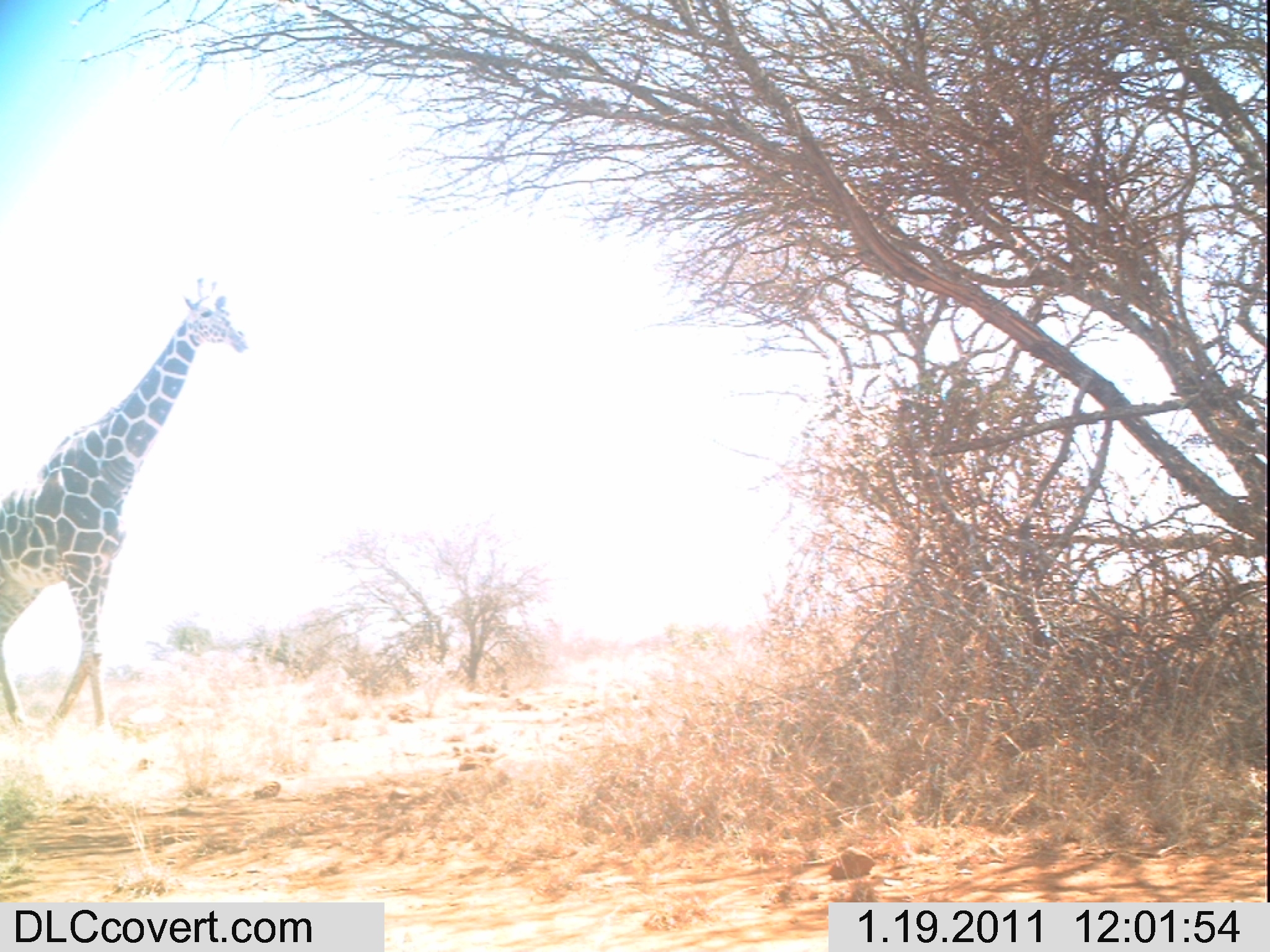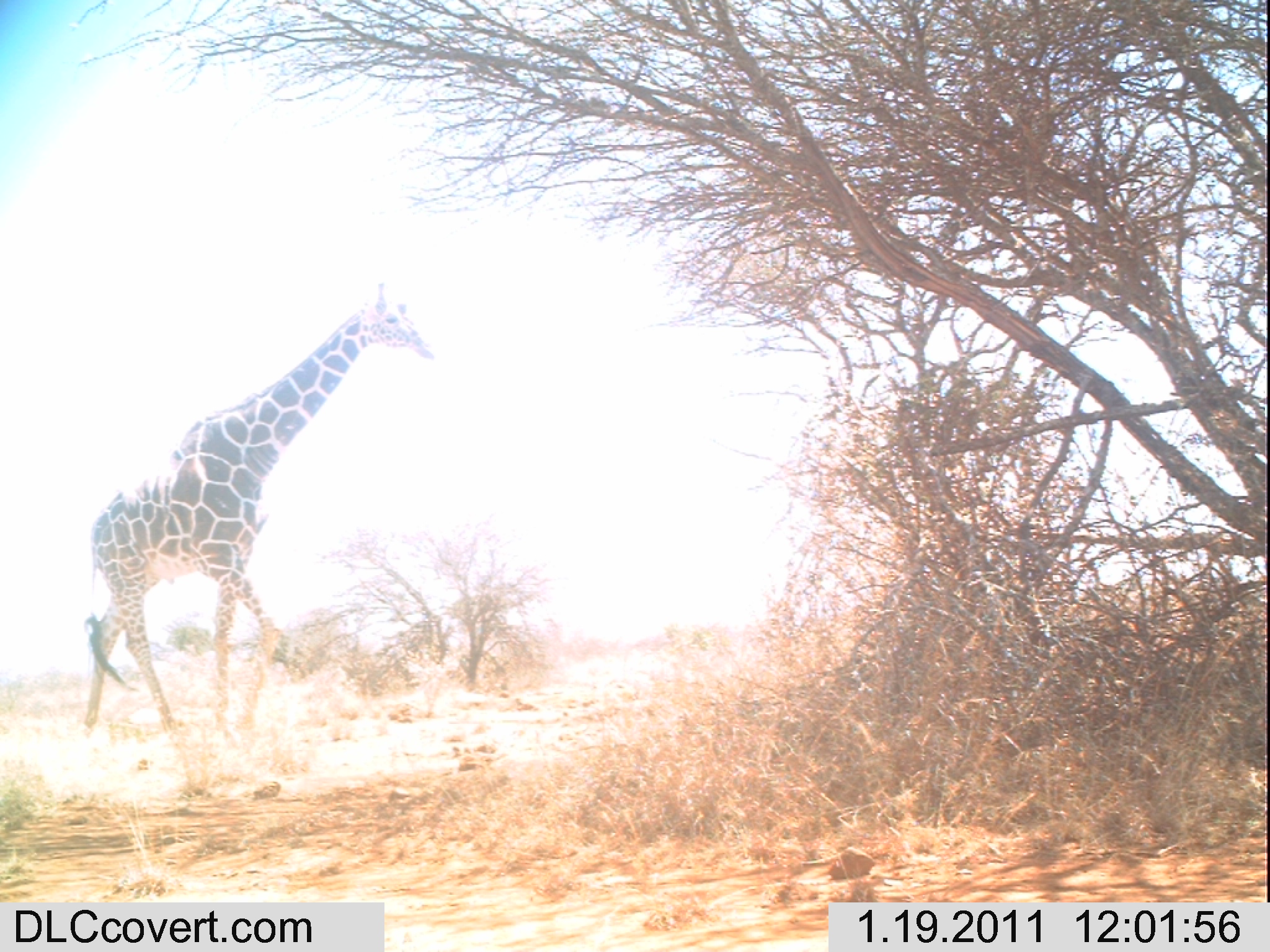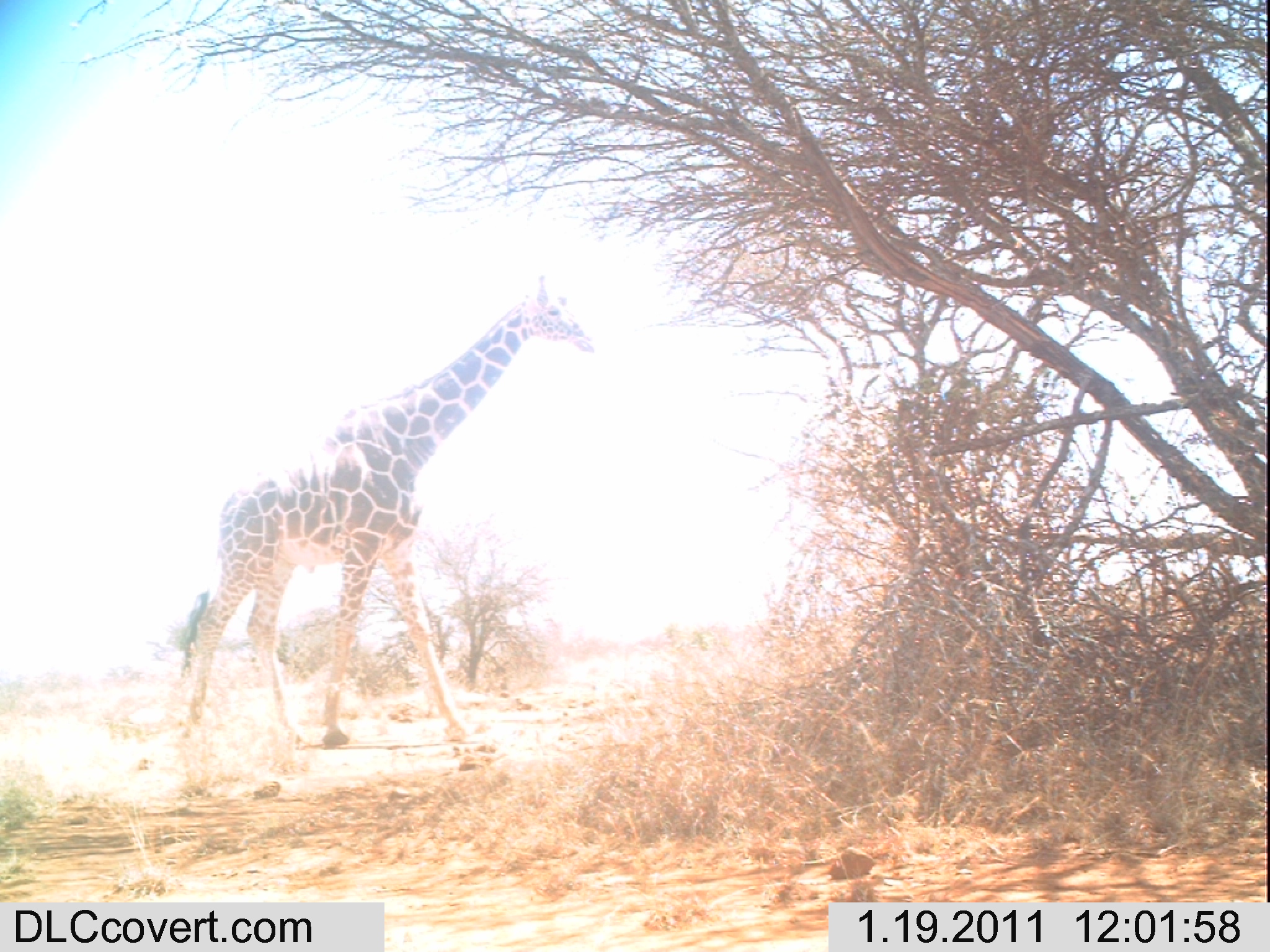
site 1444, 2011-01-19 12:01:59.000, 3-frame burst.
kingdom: Animalia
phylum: Chordata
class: Mammalia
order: Artiodactyla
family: Bovidae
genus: Madoqua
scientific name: Madoqua guentheri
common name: günther's dik-dik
Madoqua guentheri (günther's dik-dik), count 1.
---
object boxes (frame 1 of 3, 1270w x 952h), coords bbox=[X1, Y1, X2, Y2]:
madoqua guentheri: bbox=[0, 273, 250, 738]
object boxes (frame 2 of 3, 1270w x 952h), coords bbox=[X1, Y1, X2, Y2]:
madoqua guentheri: bbox=[81, 281, 436, 727]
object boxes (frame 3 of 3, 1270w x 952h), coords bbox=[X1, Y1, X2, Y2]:
madoqua guentheri: bbox=[175, 273, 597, 748]